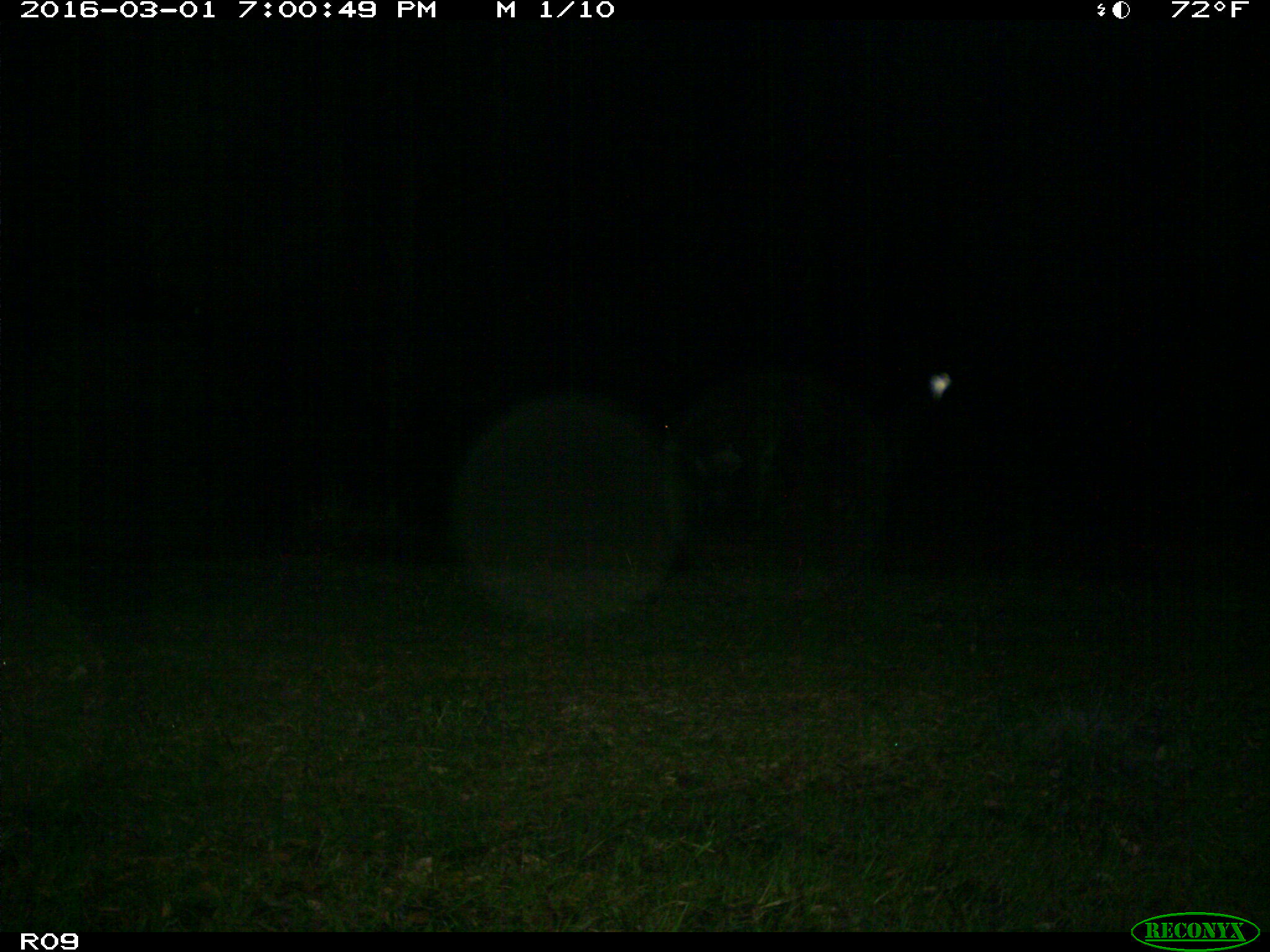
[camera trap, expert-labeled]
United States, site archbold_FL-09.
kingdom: Animalia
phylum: Chordata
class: Mammalia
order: Artiodactyla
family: Bovidae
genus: Bos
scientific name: Bos taurus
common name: domestic cow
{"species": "Bos taurus (domestic cow)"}